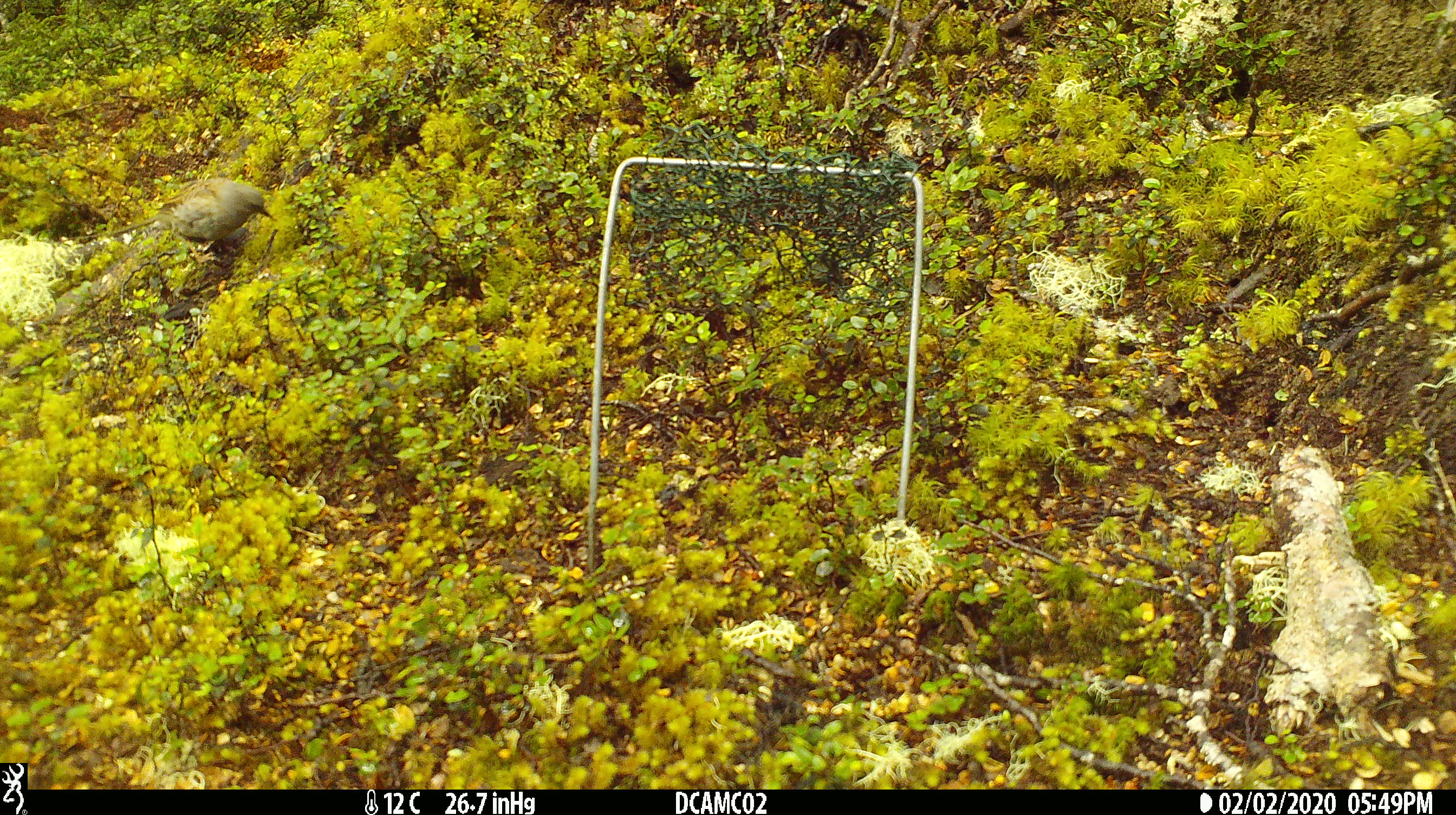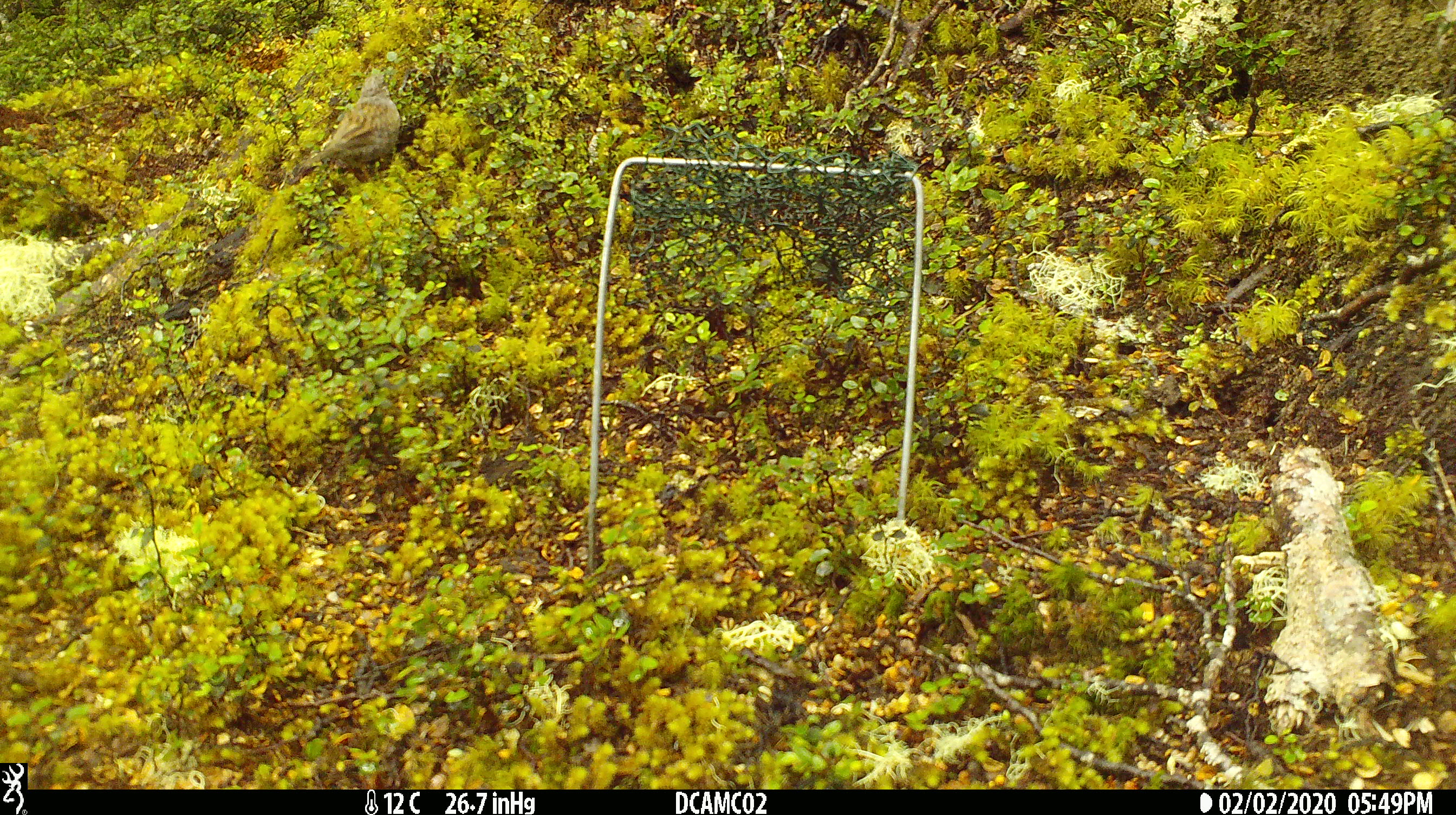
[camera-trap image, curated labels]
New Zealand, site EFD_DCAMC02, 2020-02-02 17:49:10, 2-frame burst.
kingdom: Animalia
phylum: Chordata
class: Aves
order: Passeriformes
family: Prunellidae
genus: Prunella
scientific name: Prunella modularis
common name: dunnock